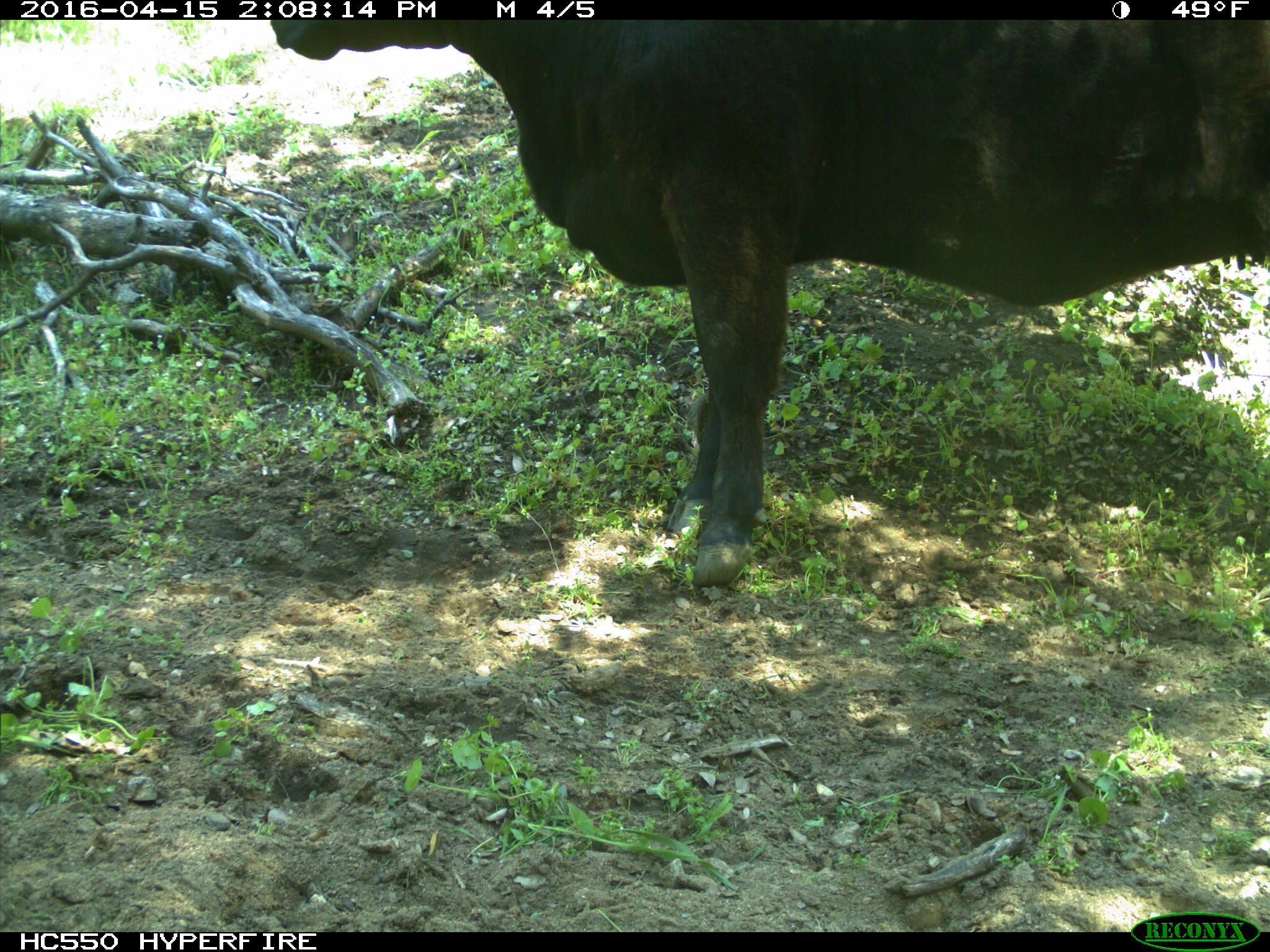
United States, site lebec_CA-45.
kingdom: Animalia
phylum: Chordata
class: Mammalia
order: Artiodactyla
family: Bovidae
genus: Bos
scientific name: Bos taurus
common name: domestic cow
Bos taurus (domestic cow).